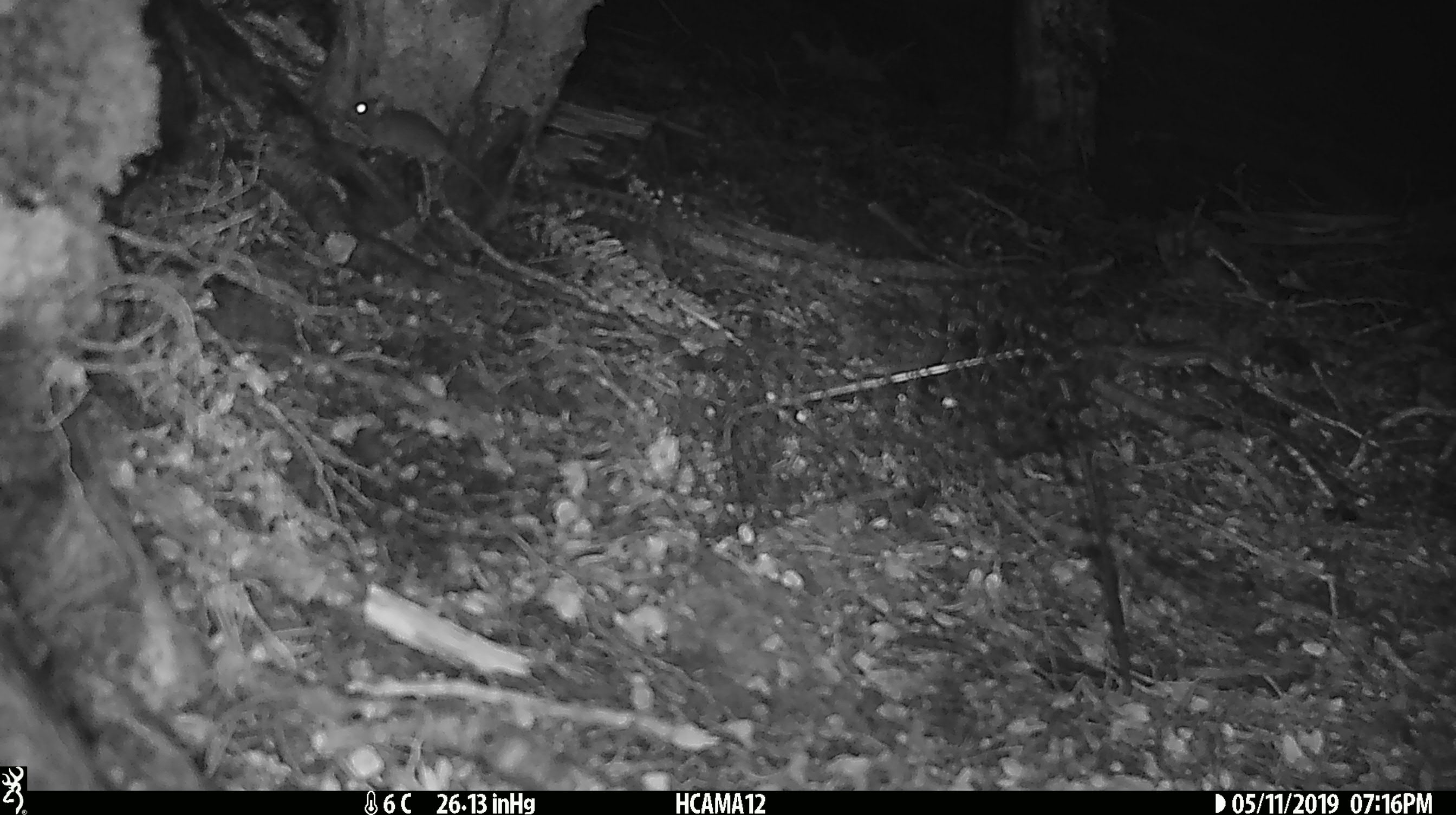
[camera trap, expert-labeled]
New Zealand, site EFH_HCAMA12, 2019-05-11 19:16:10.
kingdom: Animalia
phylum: Chordata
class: Mammalia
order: Rodentia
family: Muridae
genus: Mus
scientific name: Mus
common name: mouse